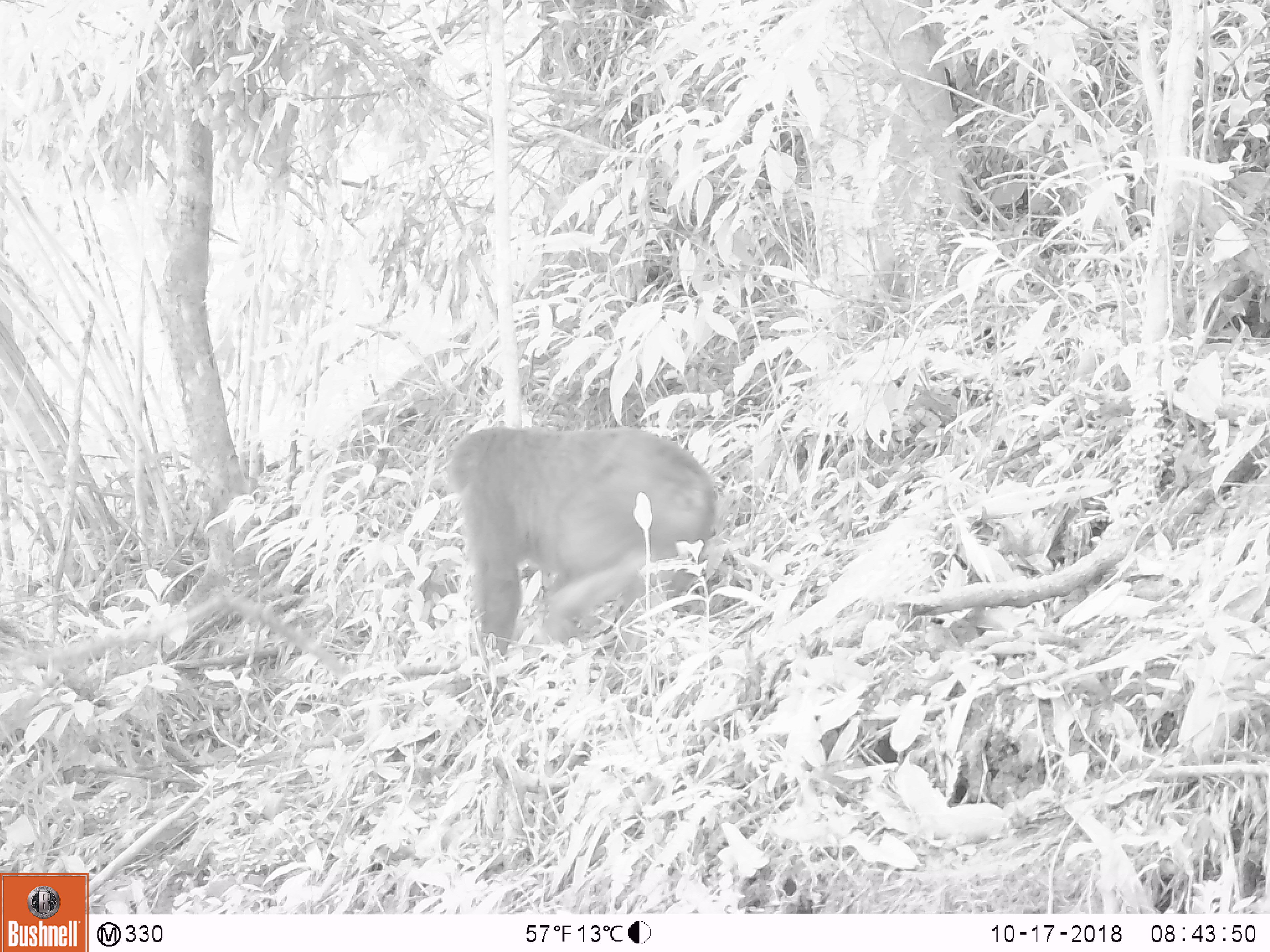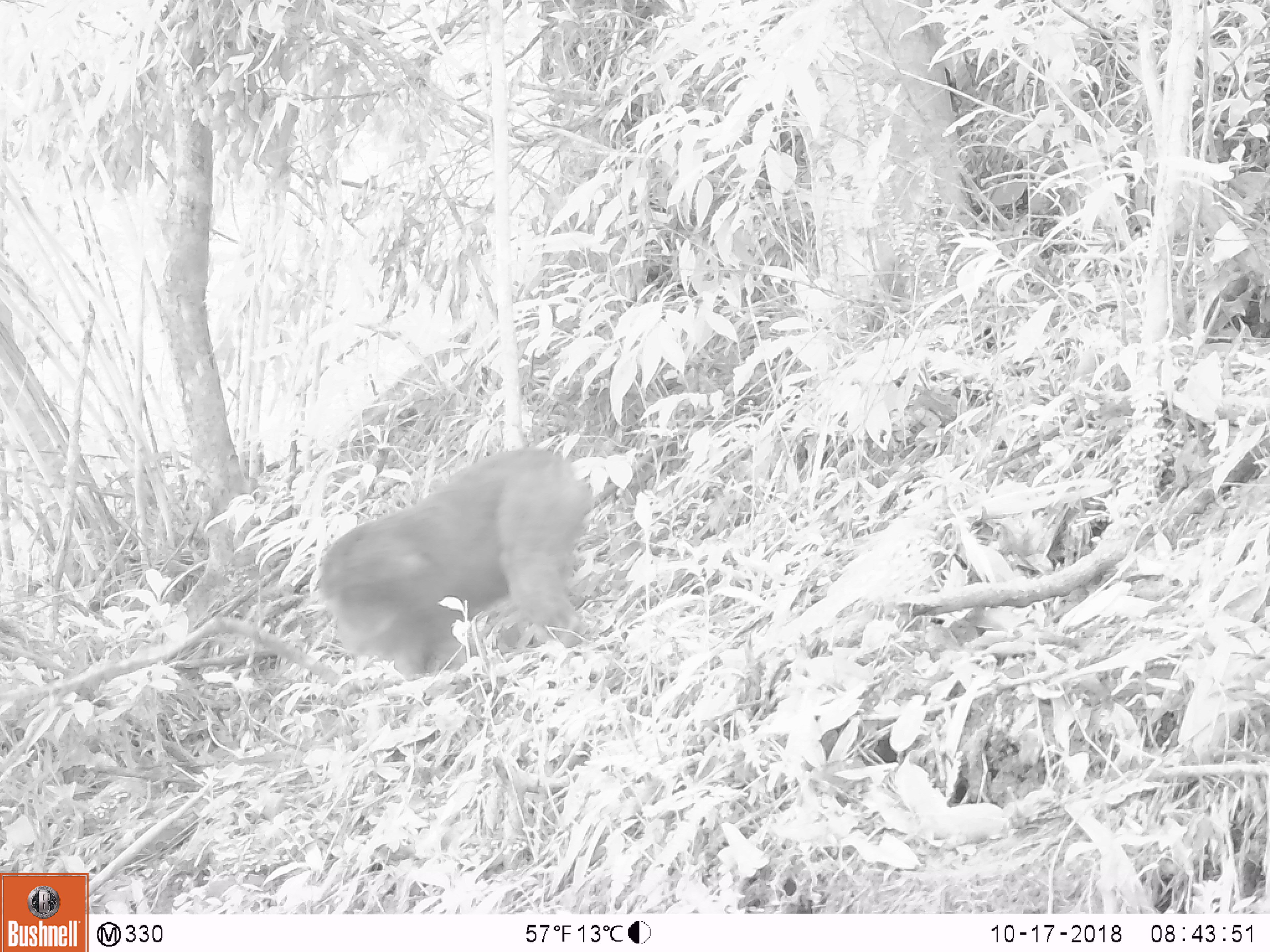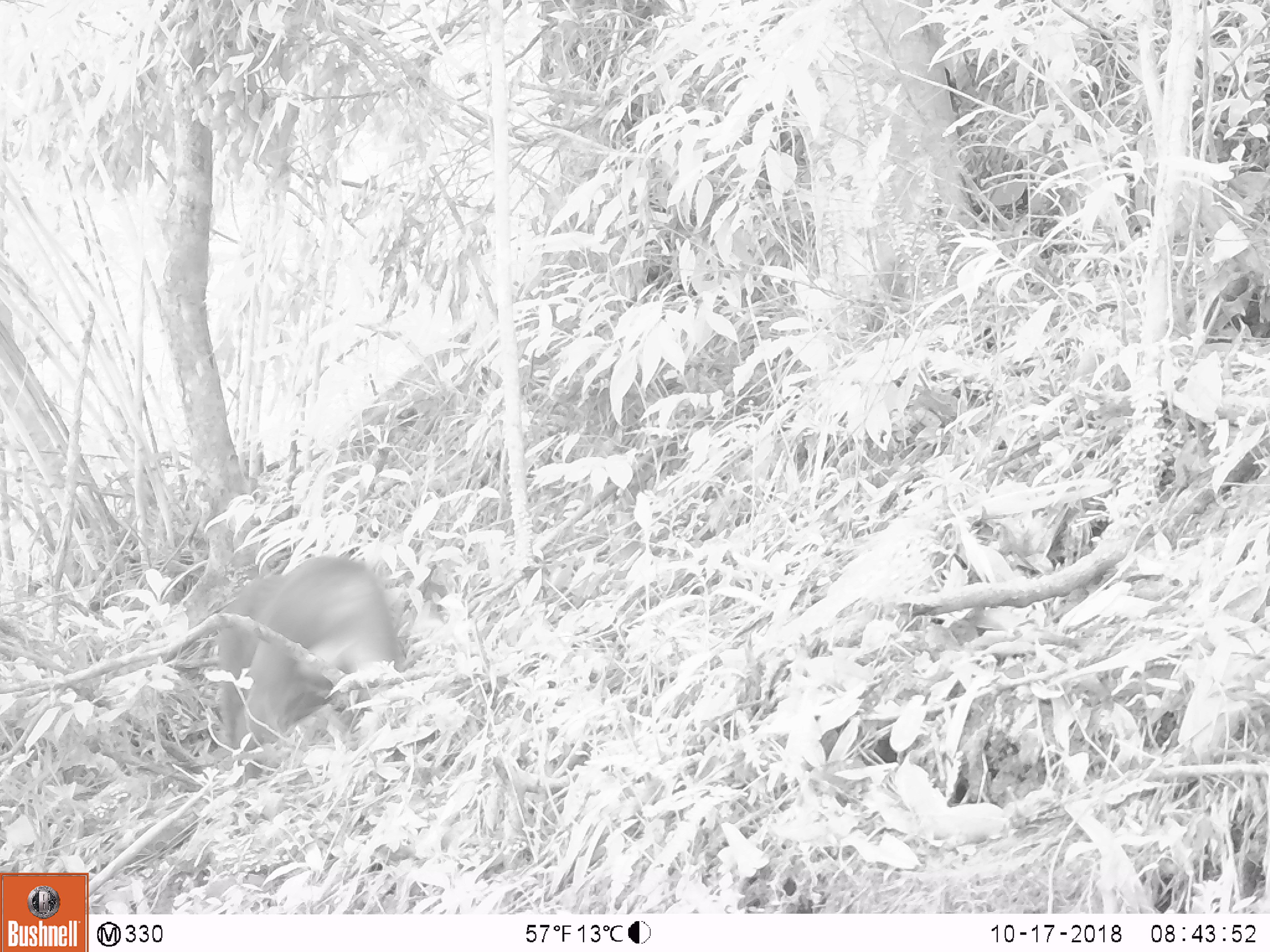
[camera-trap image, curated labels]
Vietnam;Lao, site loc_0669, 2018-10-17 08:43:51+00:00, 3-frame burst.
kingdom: Animalia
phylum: Chordata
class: Mammalia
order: Primates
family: Cercopithecidae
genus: Macaca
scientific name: Macaca arctoides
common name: stump-tailed macaque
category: stump tailed macaque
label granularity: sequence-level